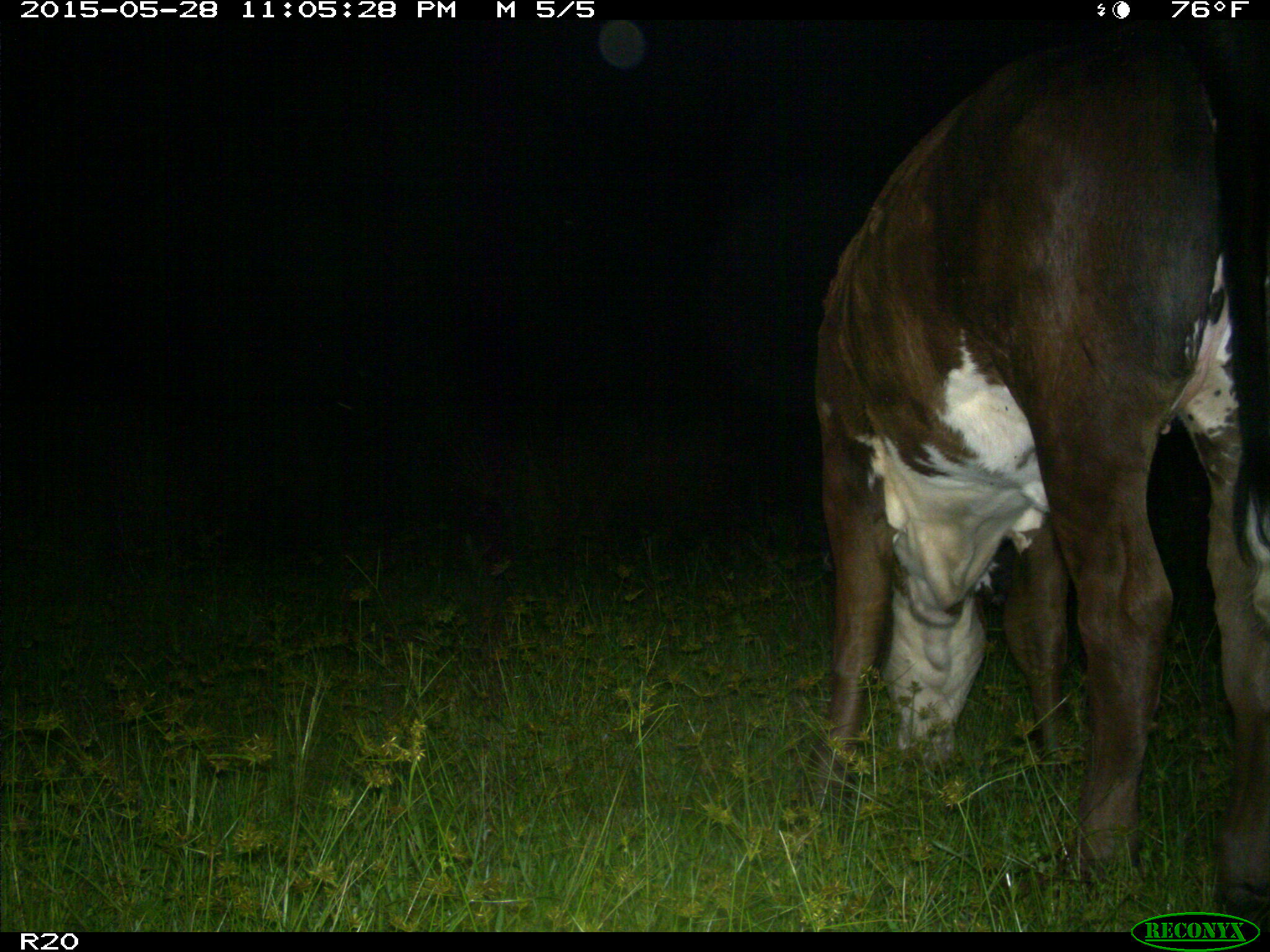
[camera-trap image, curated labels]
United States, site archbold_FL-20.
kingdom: Animalia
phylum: Chordata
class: Mammalia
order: Artiodactyla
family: Bovidae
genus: Bos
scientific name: Bos taurus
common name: domestic cow